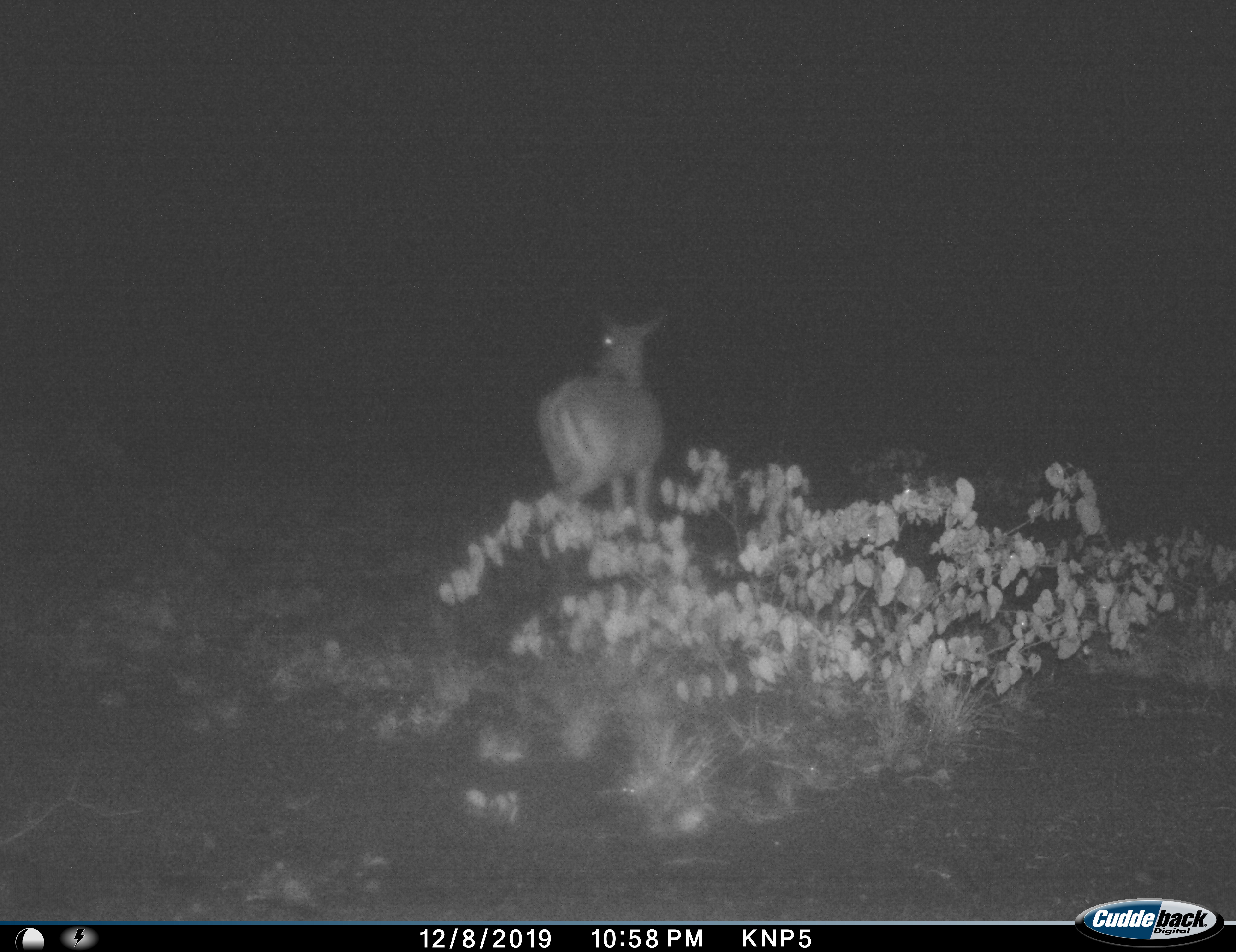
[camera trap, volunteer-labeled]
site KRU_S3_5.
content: unidentified animal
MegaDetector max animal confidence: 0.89